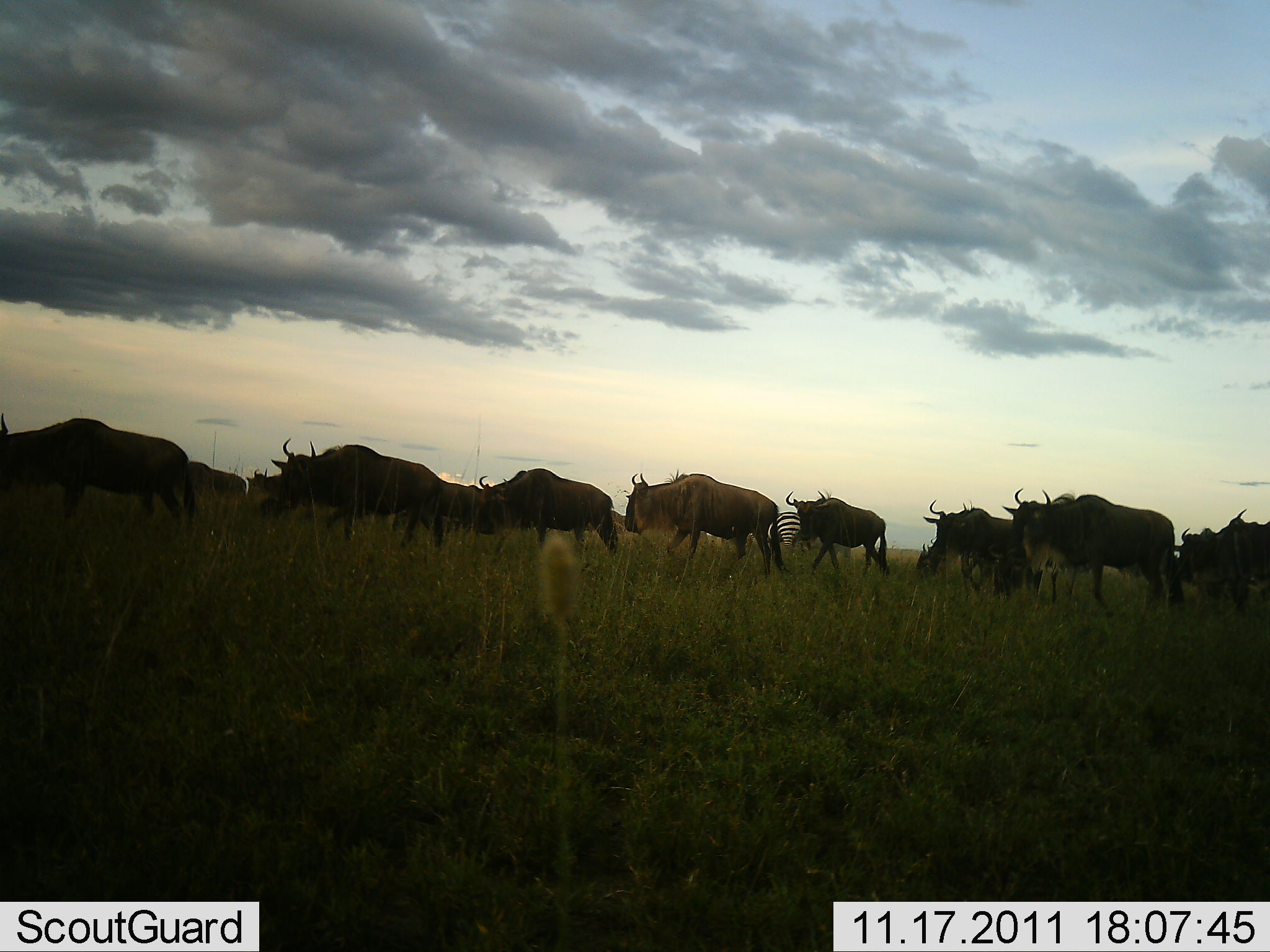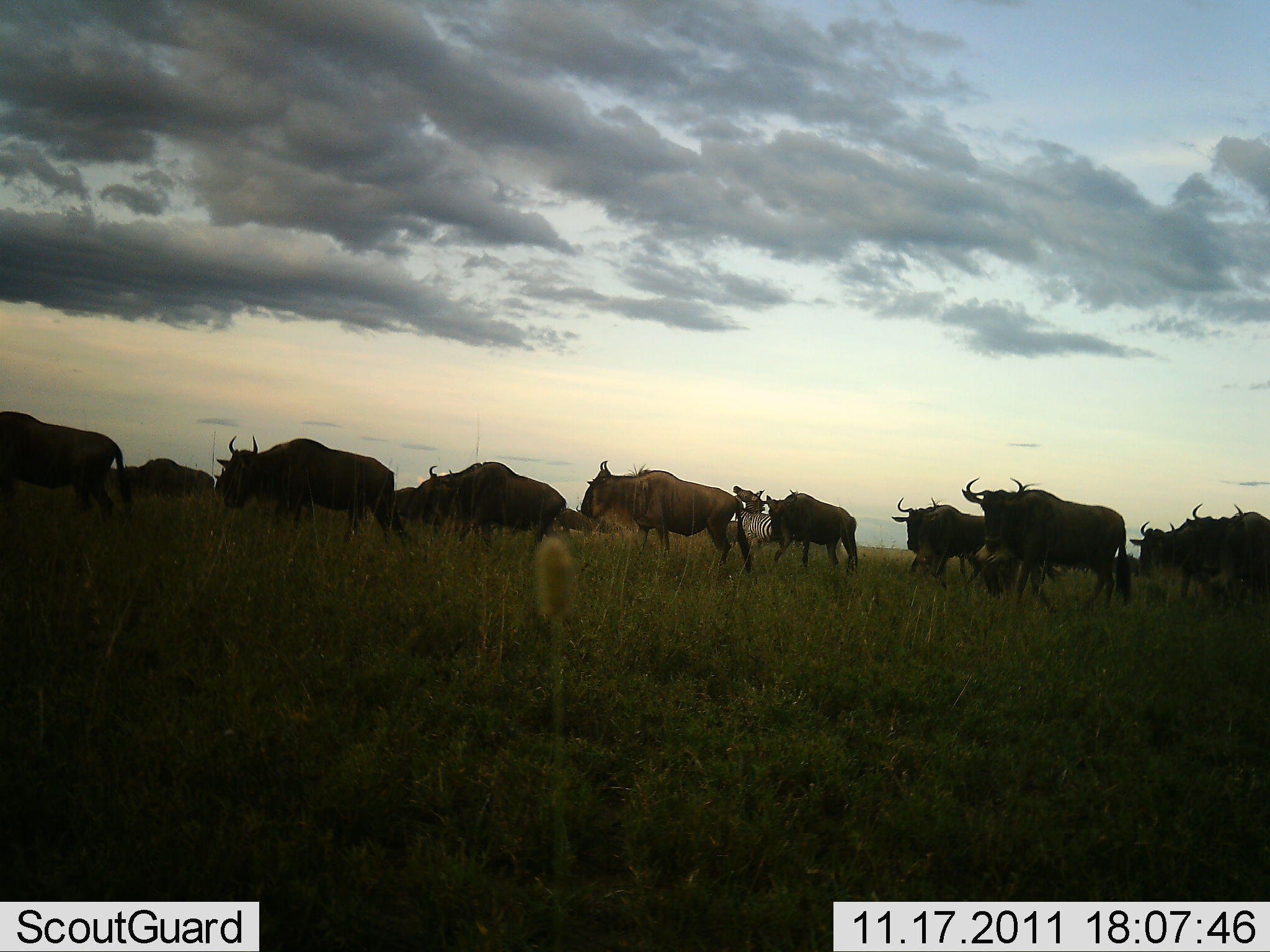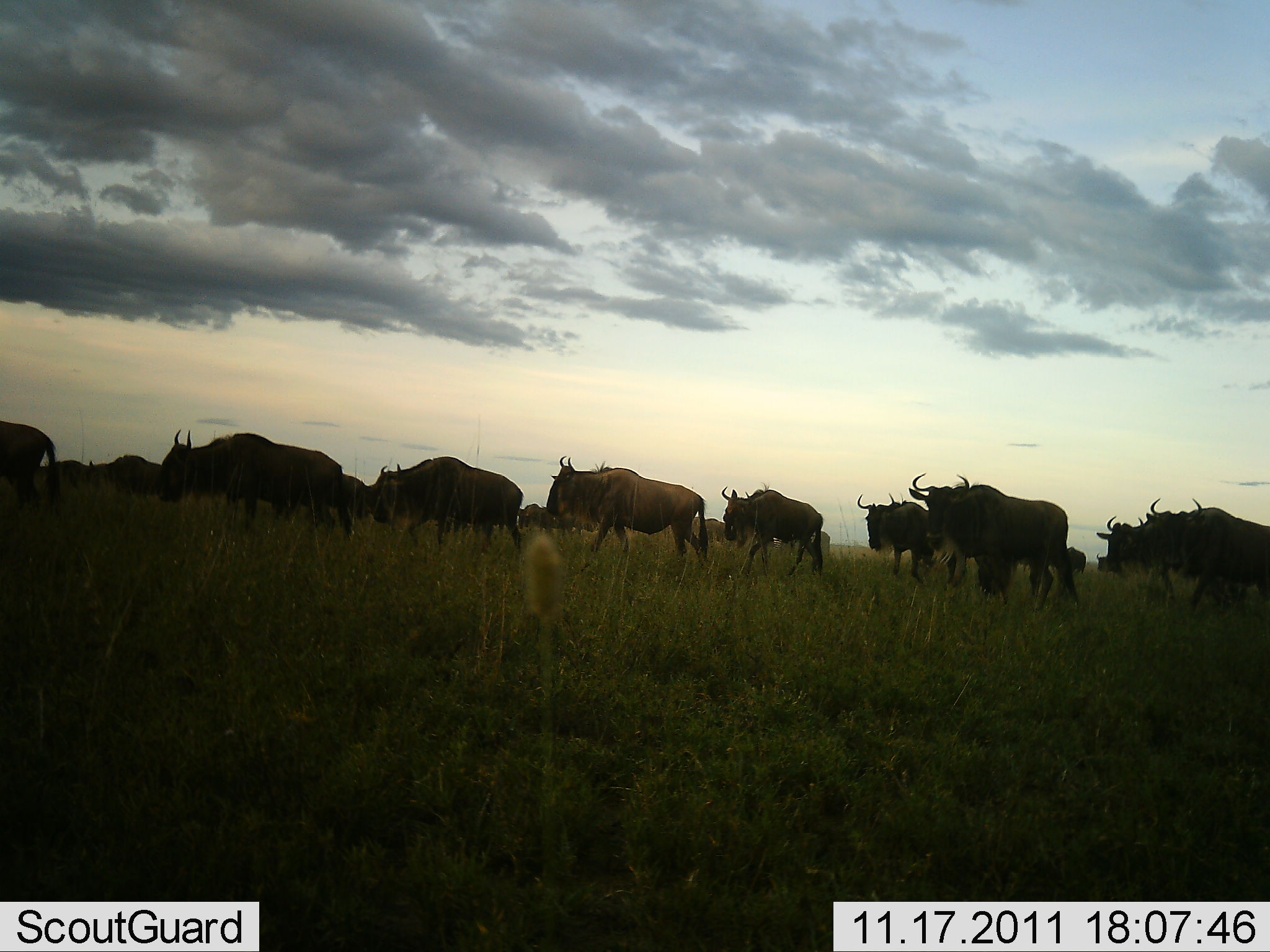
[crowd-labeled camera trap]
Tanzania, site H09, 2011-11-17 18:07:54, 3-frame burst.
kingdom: Animalia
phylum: Chordata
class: Mammalia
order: Artiodactyla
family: Bovidae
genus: Connochaetes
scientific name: Connochaetes taurinus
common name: blue wildebeest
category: wildebeest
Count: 11-50.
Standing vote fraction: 11%.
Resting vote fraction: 0%.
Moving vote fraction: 100%.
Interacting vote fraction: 0%.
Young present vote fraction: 0%.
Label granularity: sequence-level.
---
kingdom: Animalia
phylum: Chordata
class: Mammalia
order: Perissodactyla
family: Equidae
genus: Equus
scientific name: Equus quagga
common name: plains zebra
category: zebra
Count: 1.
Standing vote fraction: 15%.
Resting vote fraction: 8%.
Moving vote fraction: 77%.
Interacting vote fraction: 8%.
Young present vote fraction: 0%.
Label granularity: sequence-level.